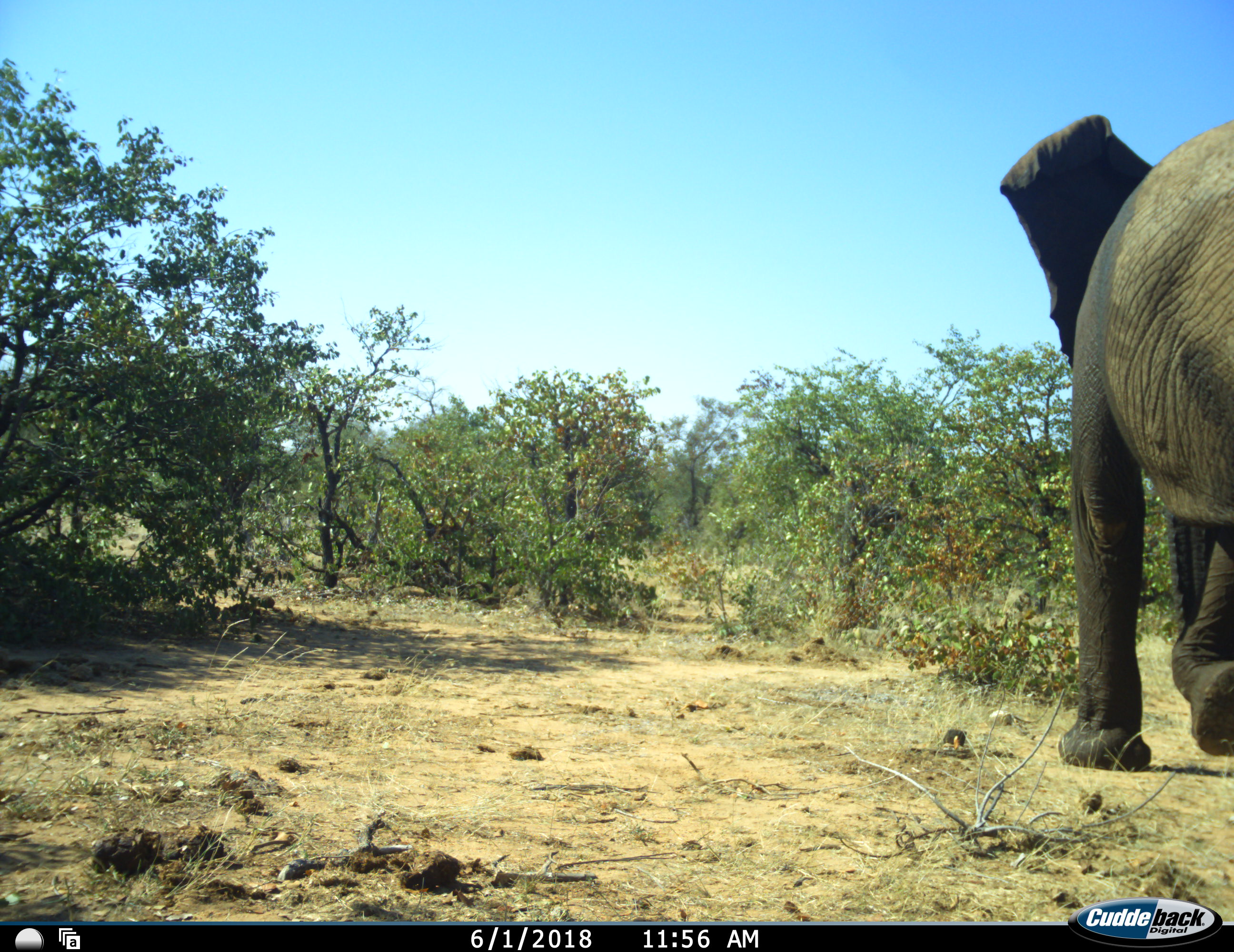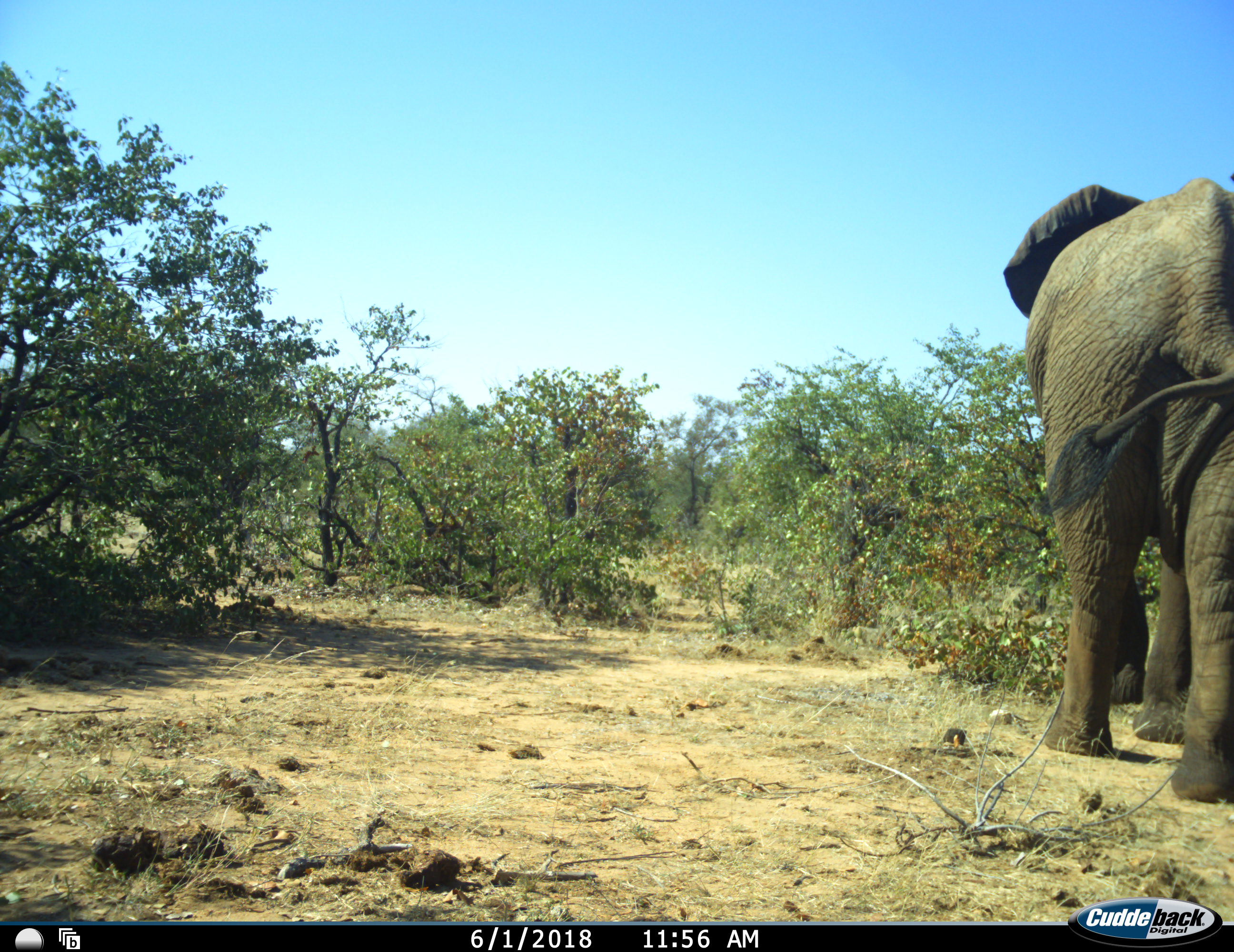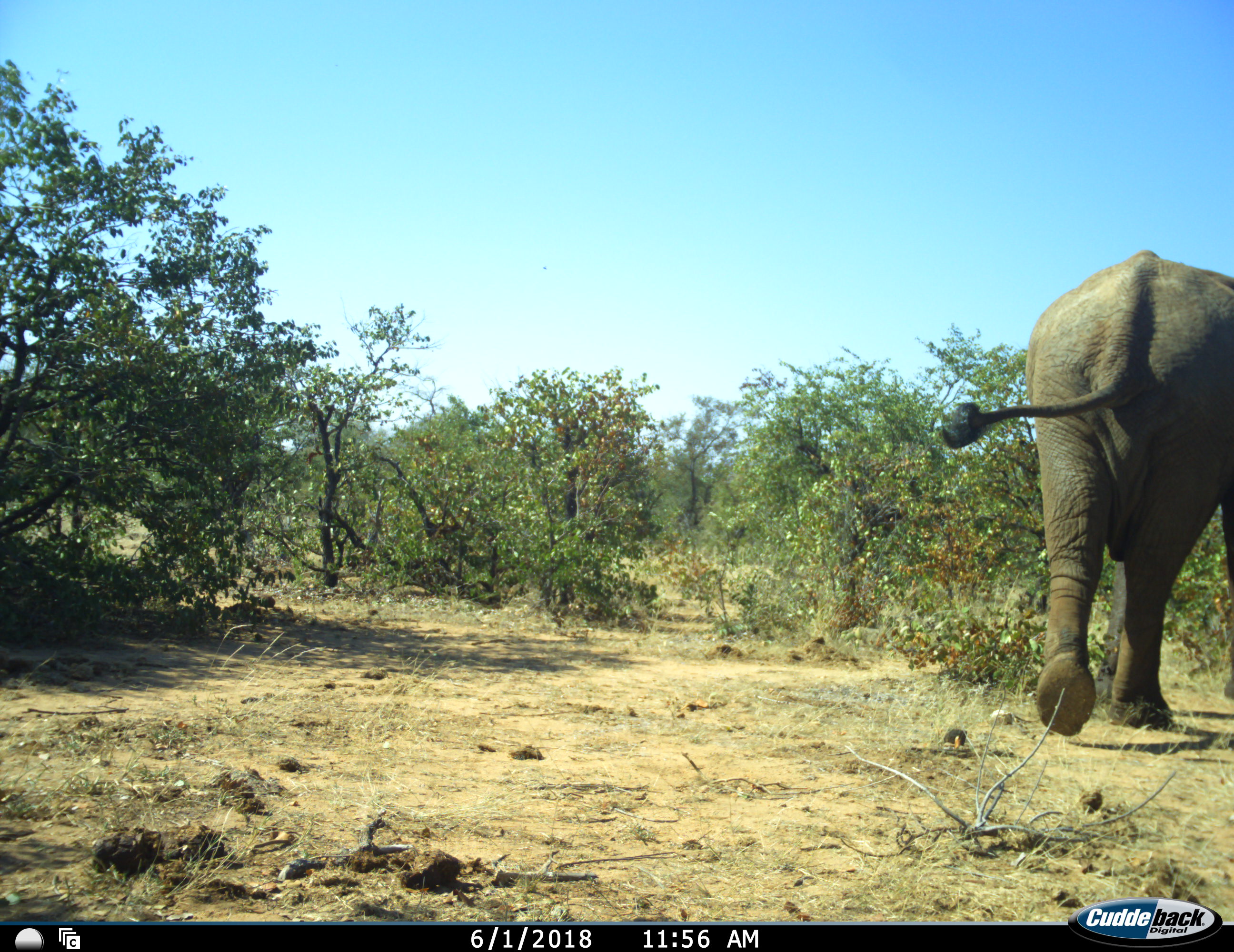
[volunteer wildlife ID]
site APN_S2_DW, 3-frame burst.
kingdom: Animalia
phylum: Chordata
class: Mammalia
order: Proboscidea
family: Elephantidae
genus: Loxodonta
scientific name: Loxodonta africana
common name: african bush elephant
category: elephant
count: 1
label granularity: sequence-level